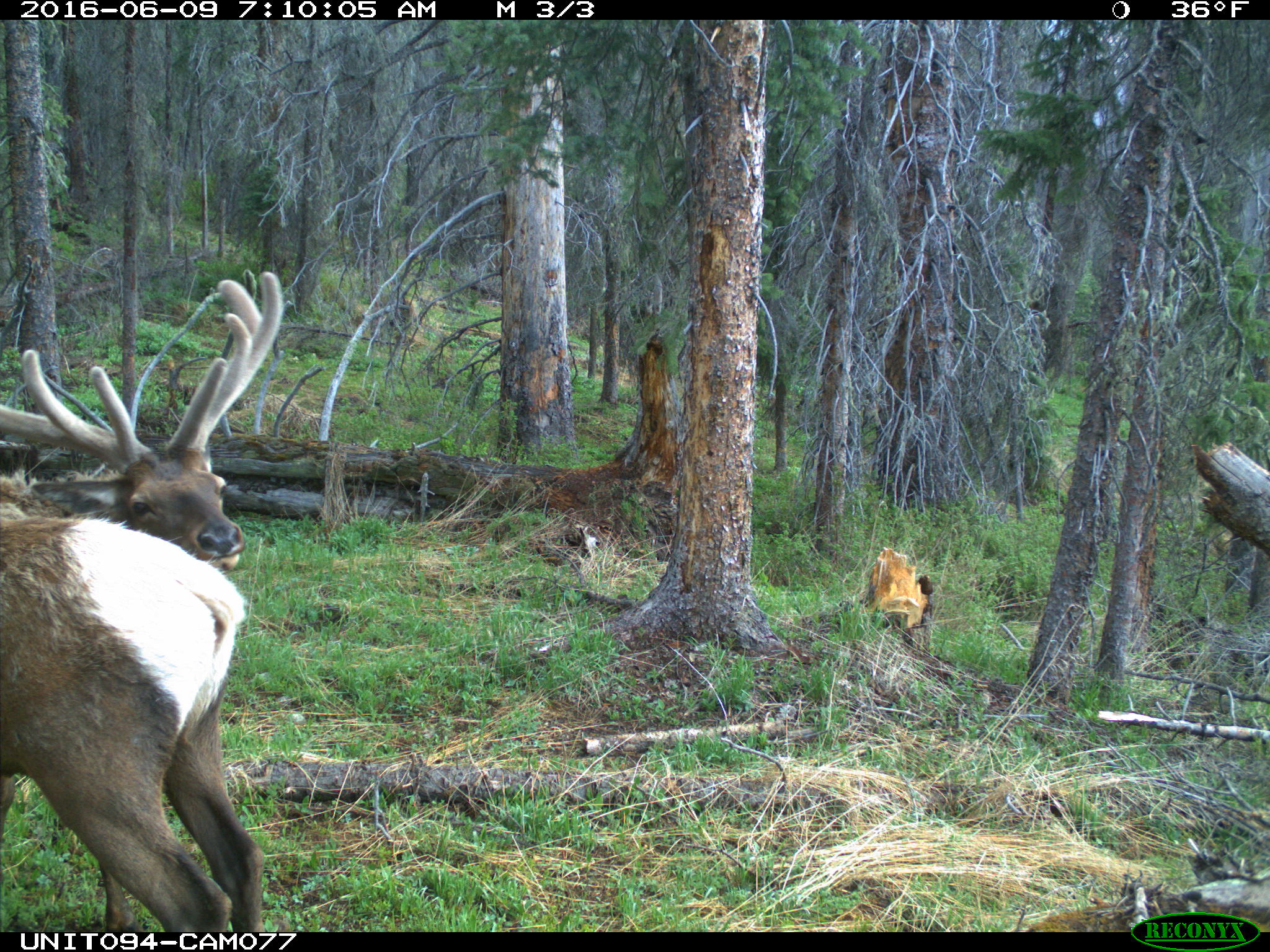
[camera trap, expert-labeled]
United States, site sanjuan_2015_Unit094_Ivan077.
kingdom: Animalia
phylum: Chordata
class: Mammalia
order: Artiodactyla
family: Cervidae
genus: Cervus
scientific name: Cervus elaphus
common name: red deer